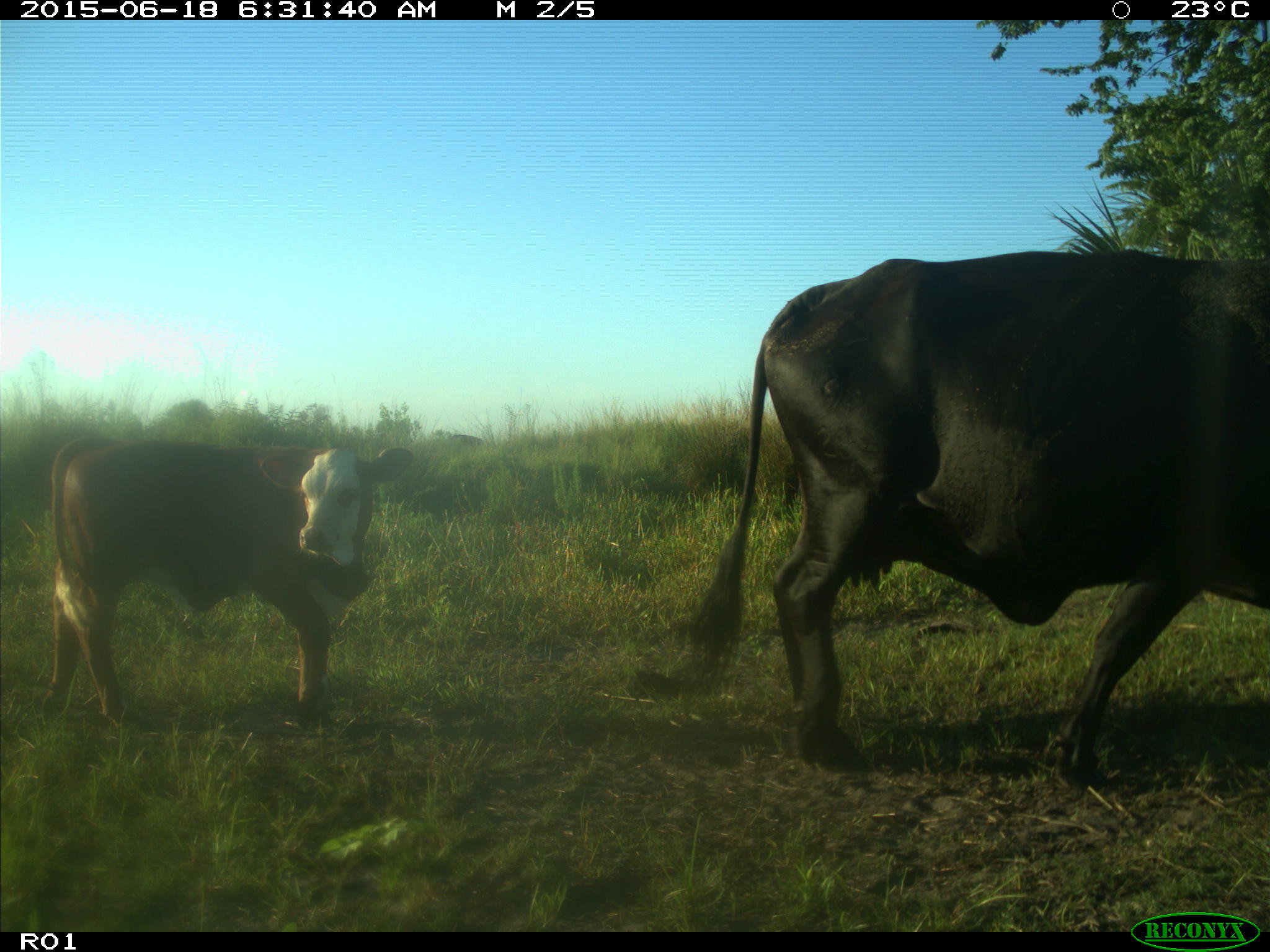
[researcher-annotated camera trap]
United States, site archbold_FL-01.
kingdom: Animalia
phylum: Chordata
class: Mammalia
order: Artiodactyla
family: Bovidae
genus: Bos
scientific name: Bos taurus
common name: domestic cow